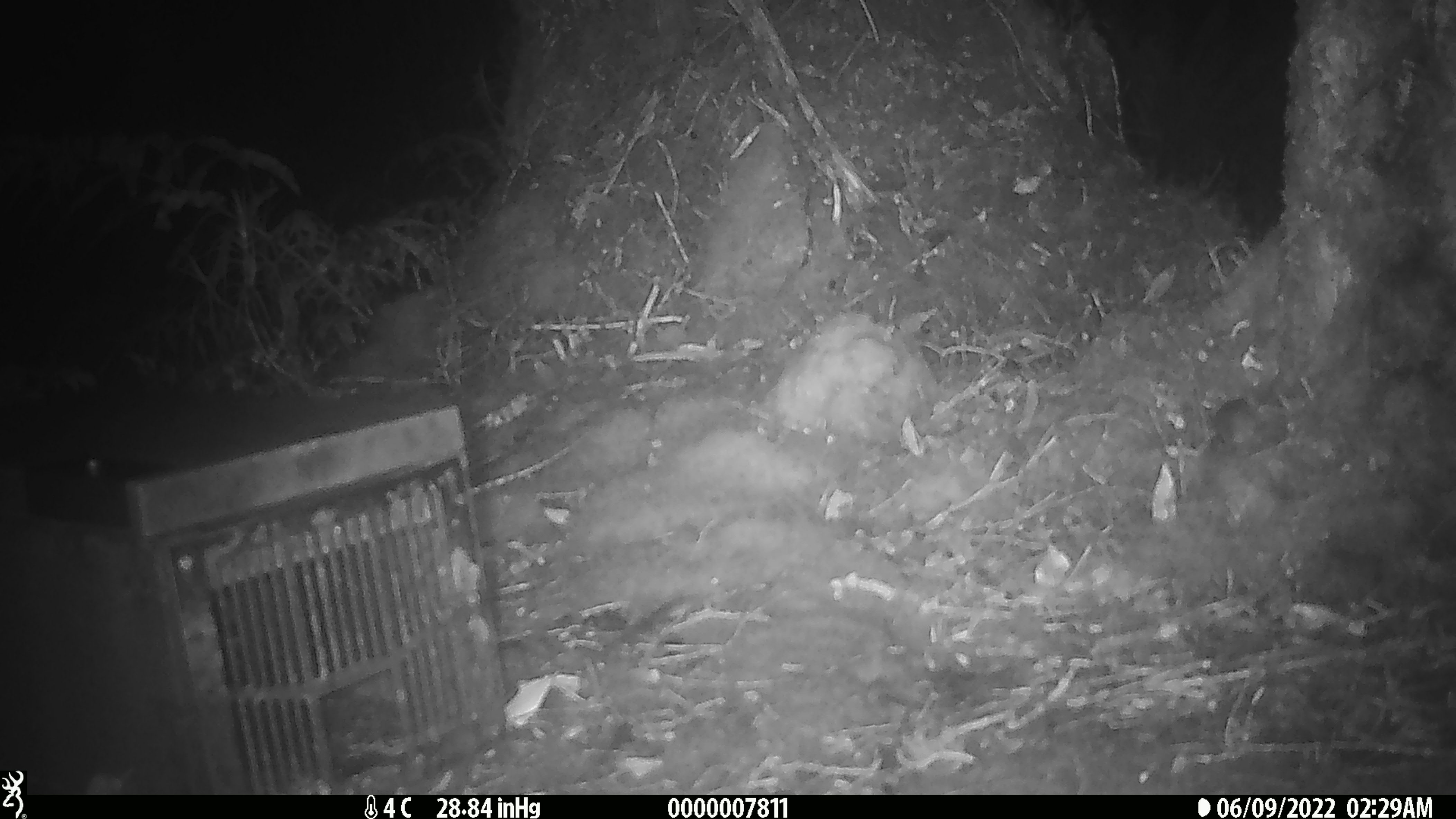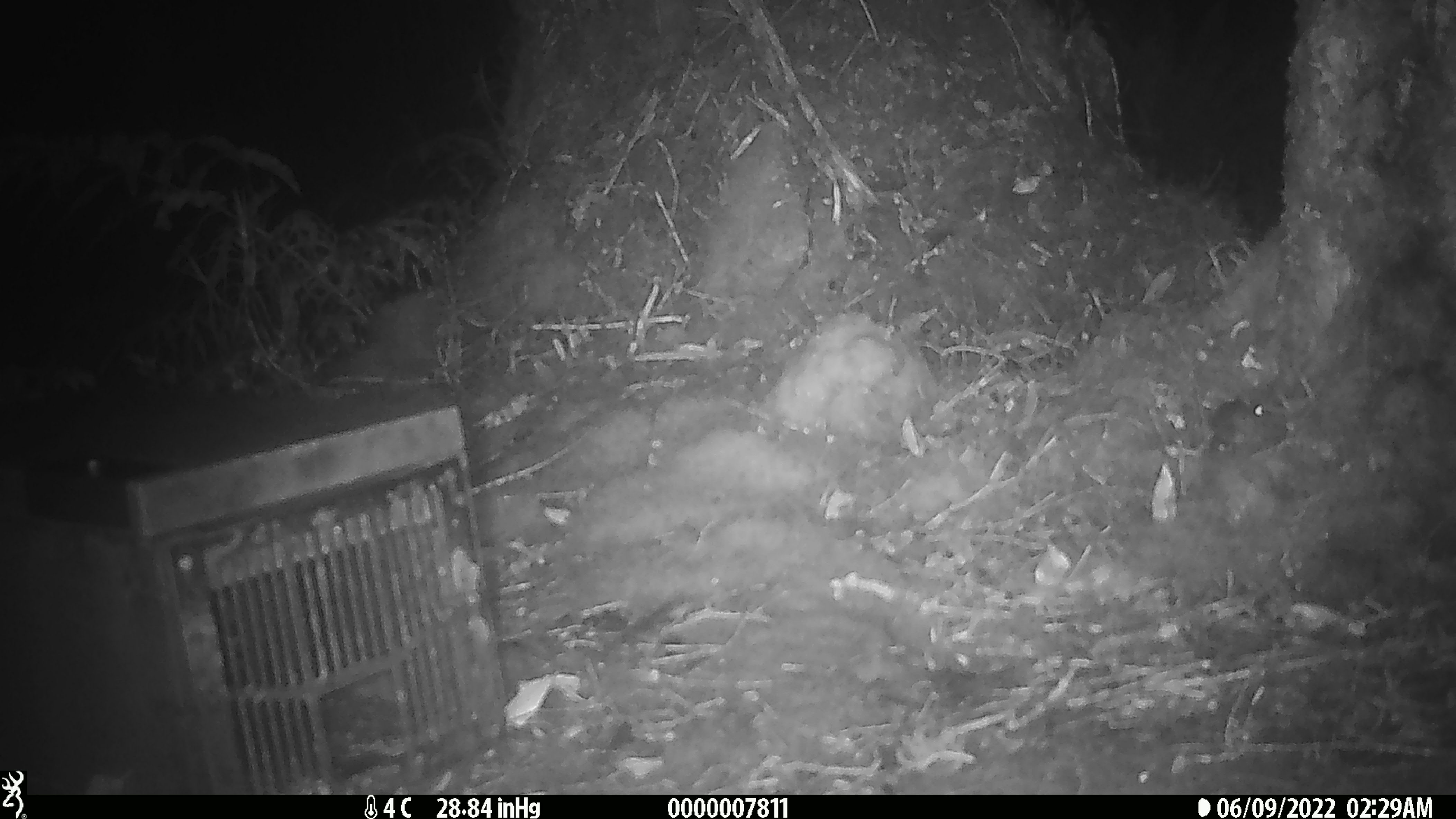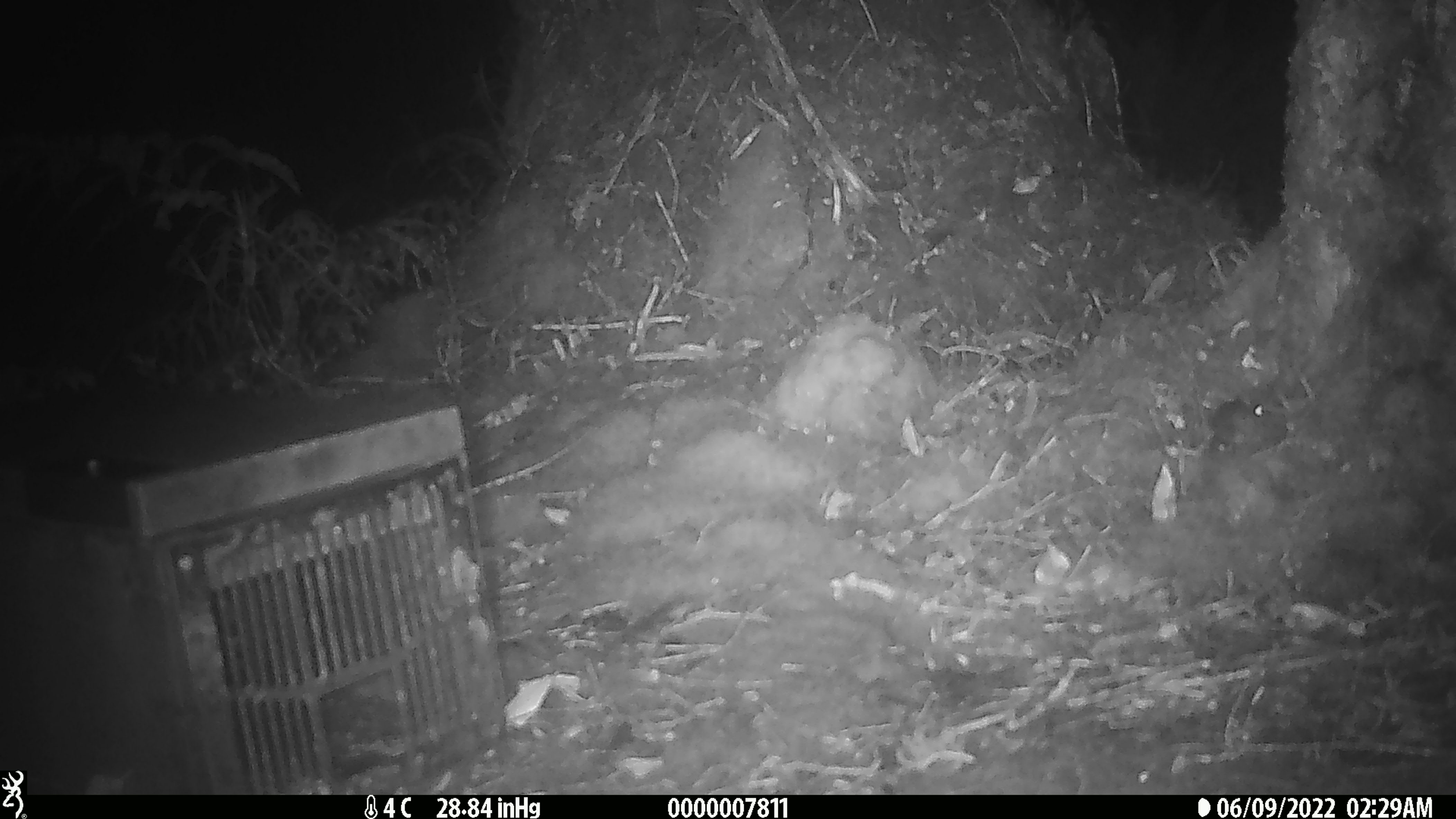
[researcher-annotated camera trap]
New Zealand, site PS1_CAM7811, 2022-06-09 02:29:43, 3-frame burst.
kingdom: Animalia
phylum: Chordata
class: Mammalia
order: Rodentia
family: Muridae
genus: Mus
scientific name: Mus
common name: mouse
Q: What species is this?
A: Mouse (Mus).